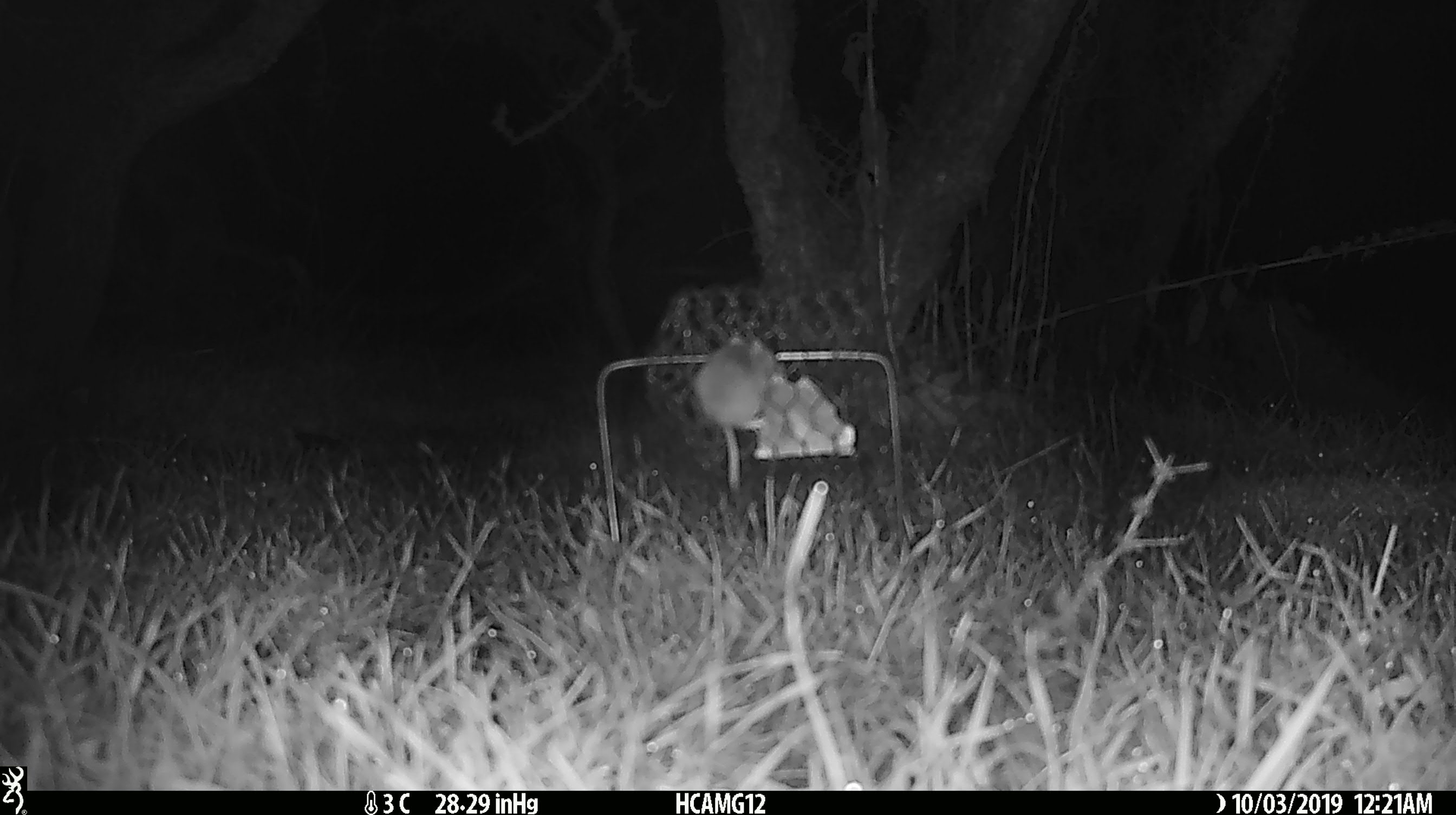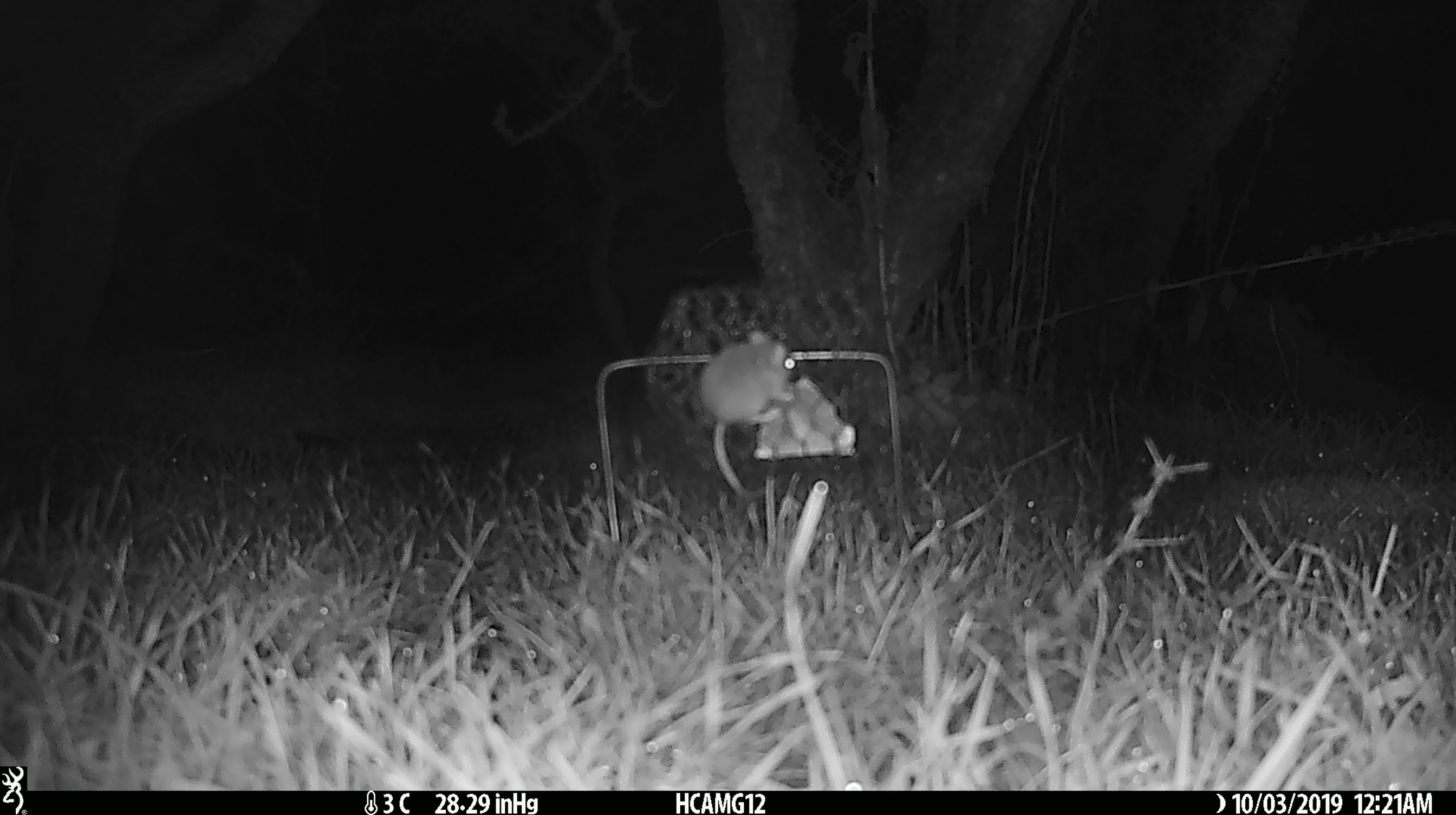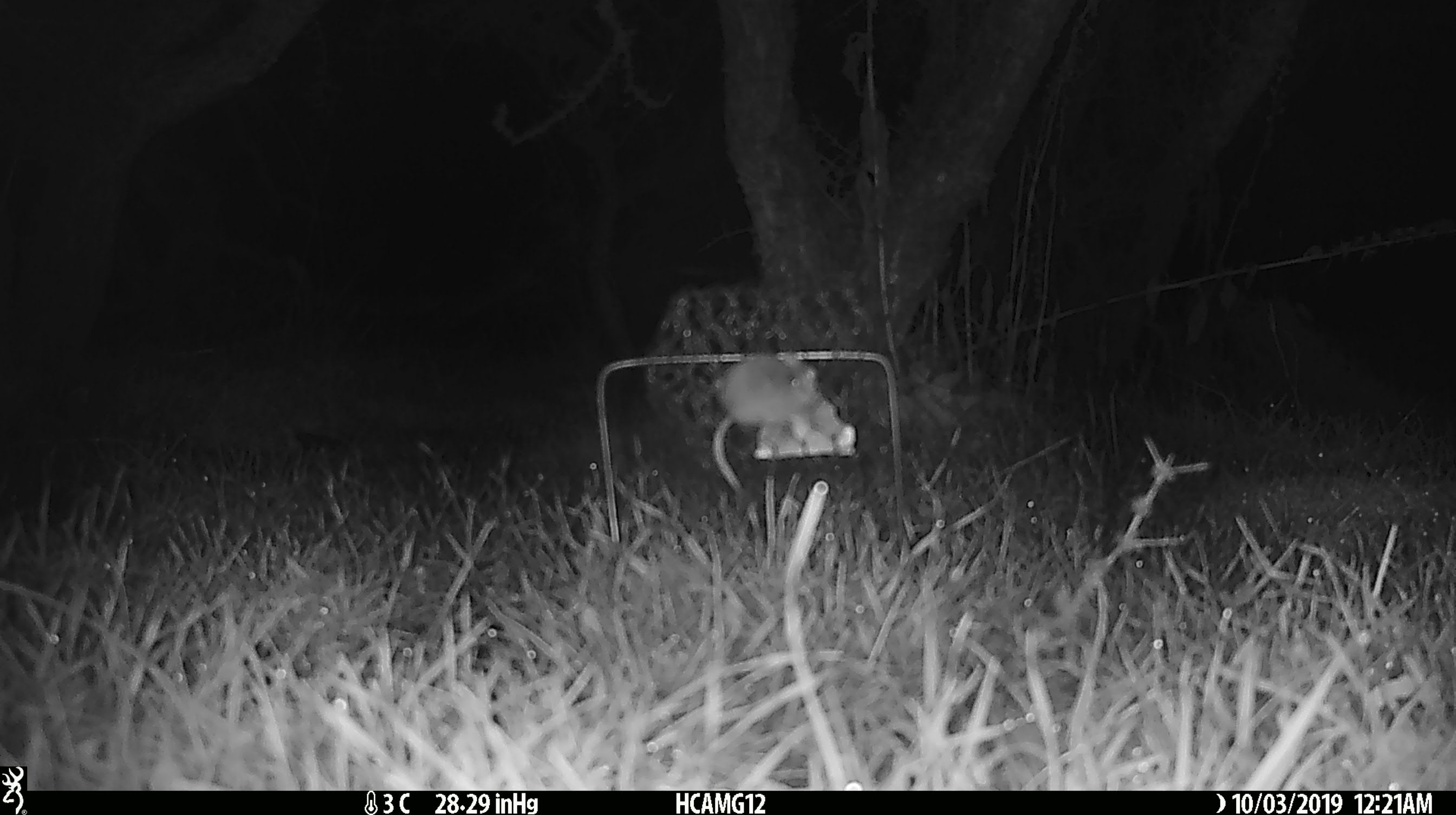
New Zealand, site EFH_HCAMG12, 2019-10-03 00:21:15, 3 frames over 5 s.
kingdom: Animalia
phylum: Chordata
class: Mammalia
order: Rodentia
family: Muridae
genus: Mus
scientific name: Mus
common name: mouse